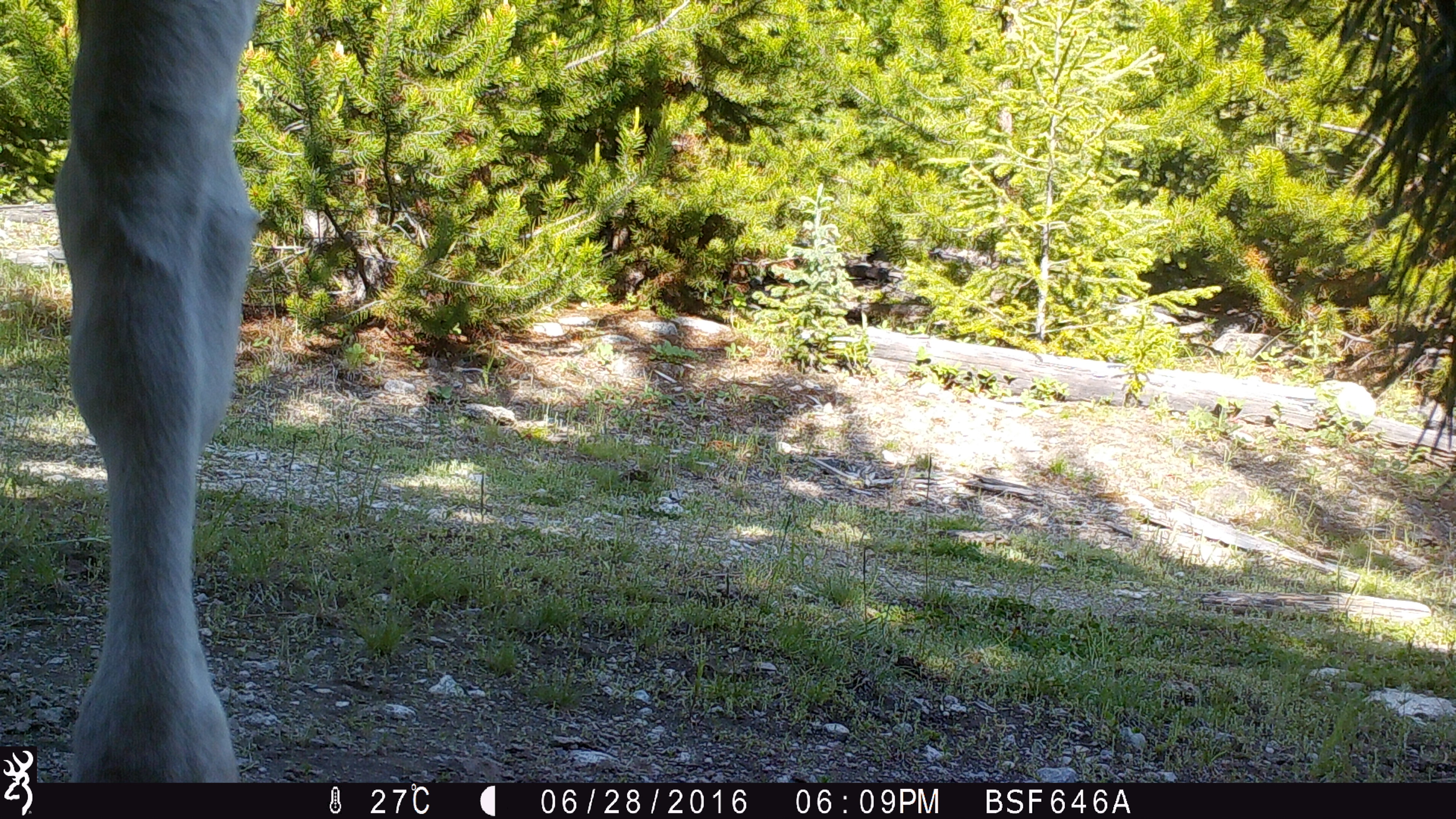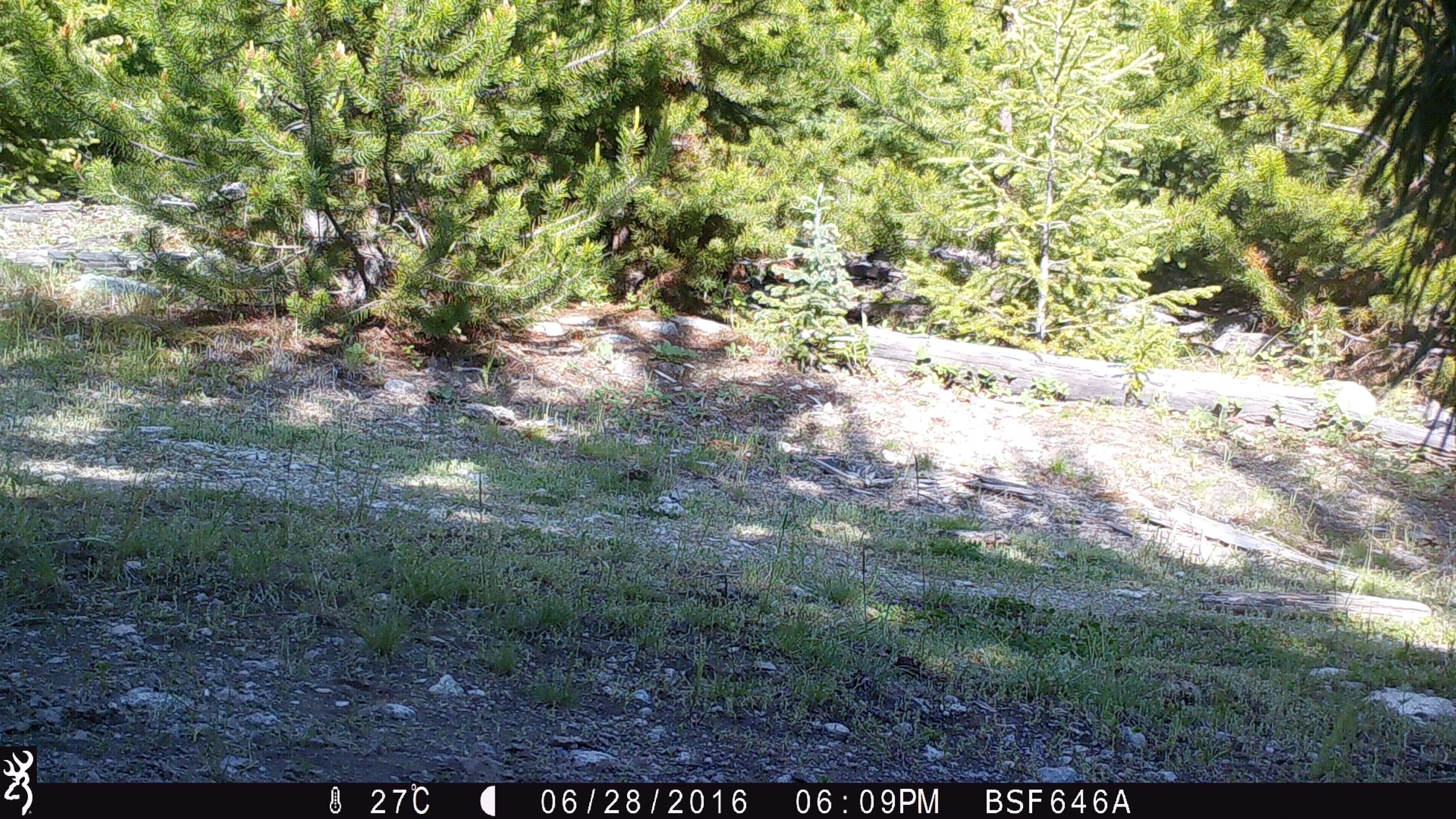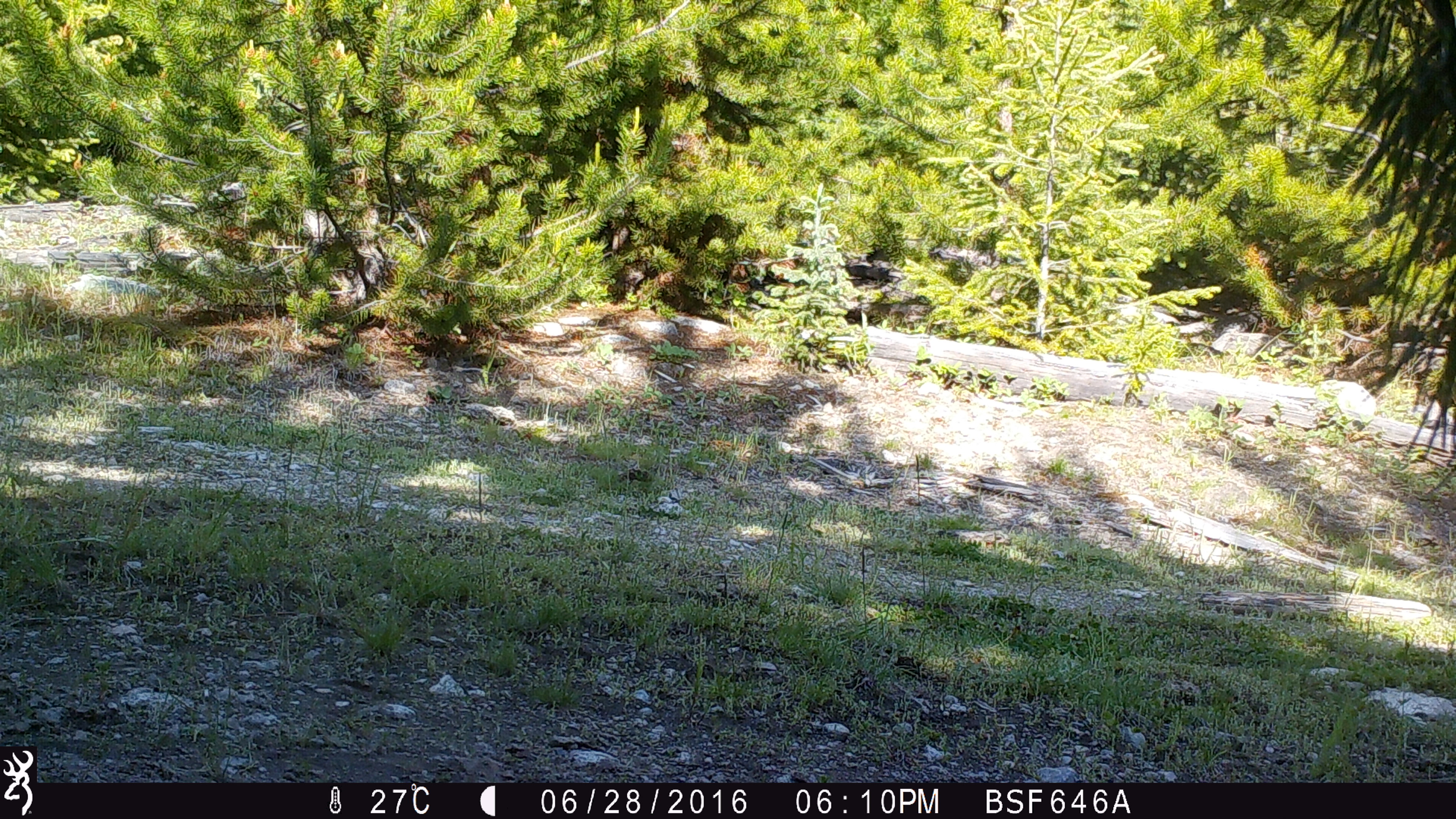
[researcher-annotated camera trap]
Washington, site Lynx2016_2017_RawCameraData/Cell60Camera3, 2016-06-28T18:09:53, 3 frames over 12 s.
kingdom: Animalia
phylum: Chordata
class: Mammalia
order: Artiodactyla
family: Bovidae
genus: Bos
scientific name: Bos taurus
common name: domestic cattle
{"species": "domestic cattle (Bos taurus)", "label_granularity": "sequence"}